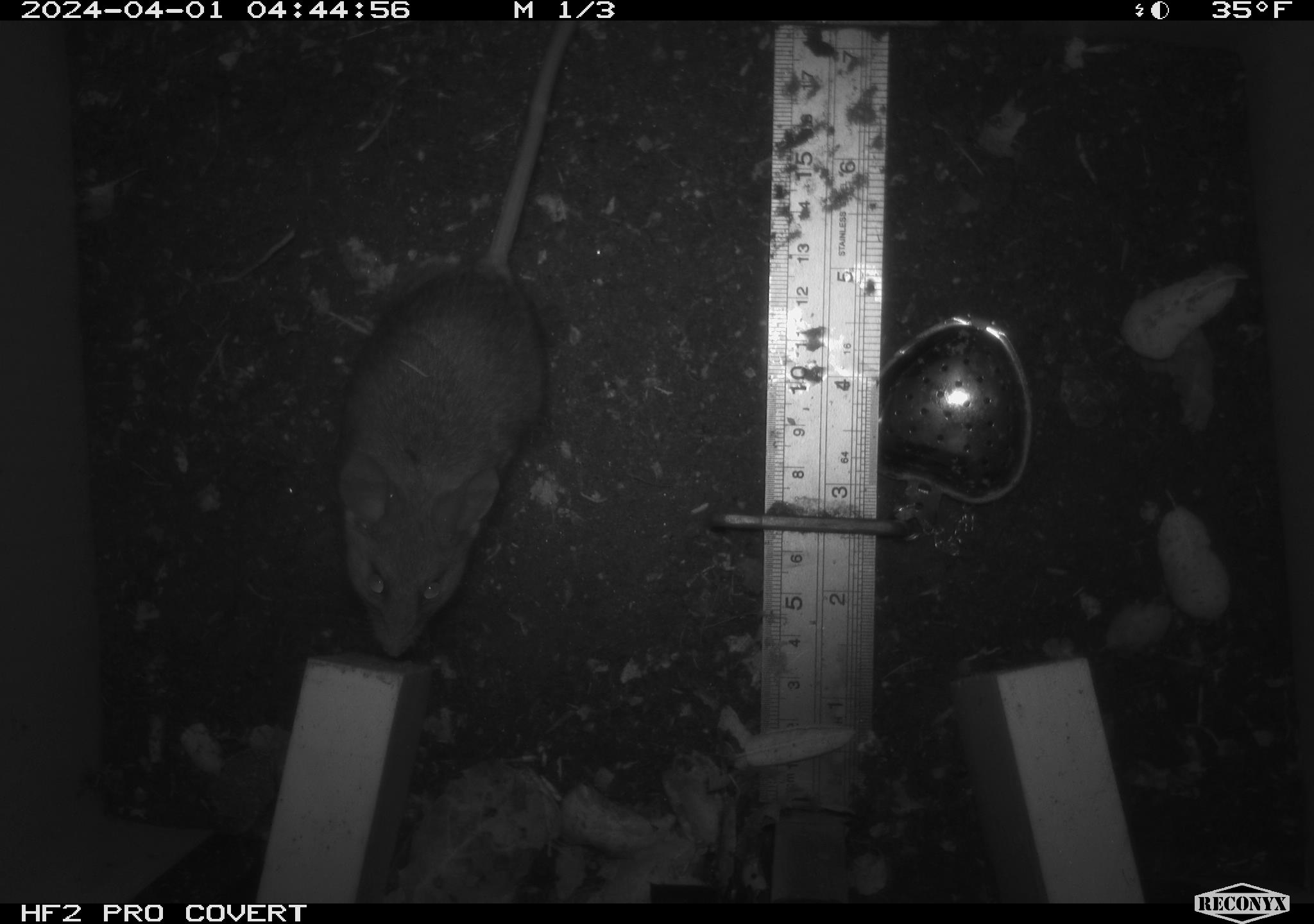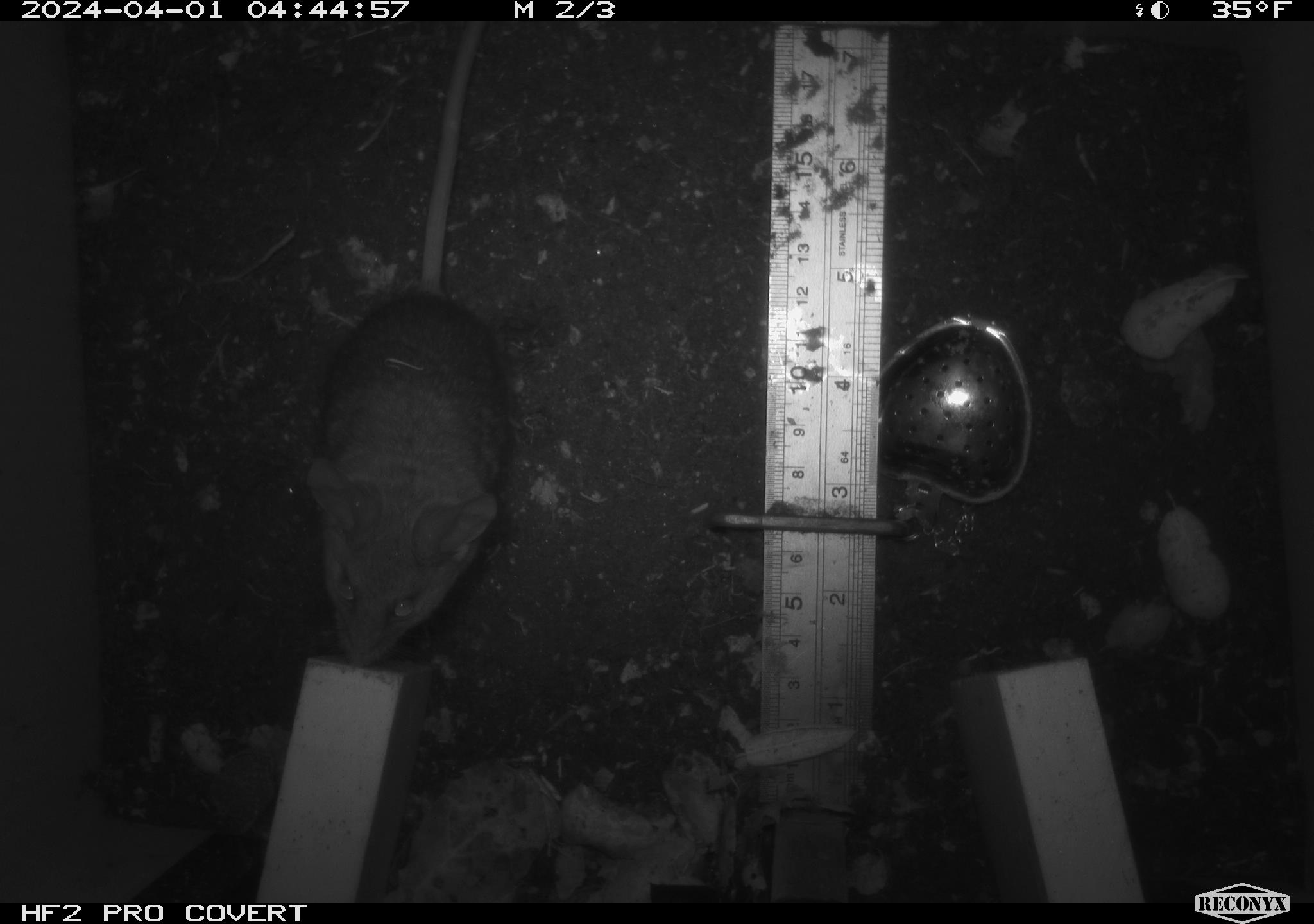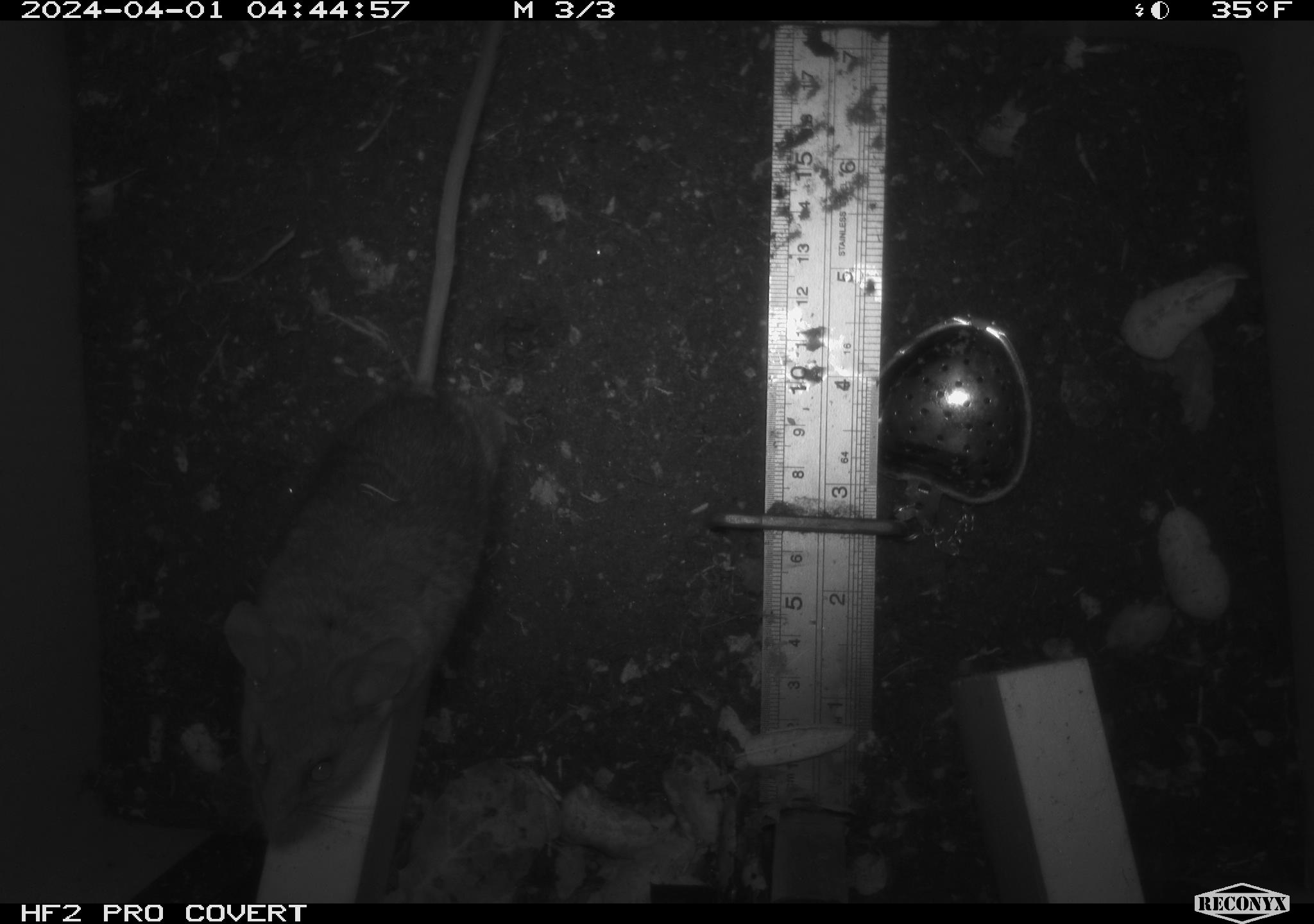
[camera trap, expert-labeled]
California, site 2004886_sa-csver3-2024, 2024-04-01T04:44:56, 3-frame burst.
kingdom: Animalia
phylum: Chordata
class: Mammalia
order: Rodentia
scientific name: Rodentia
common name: rodent